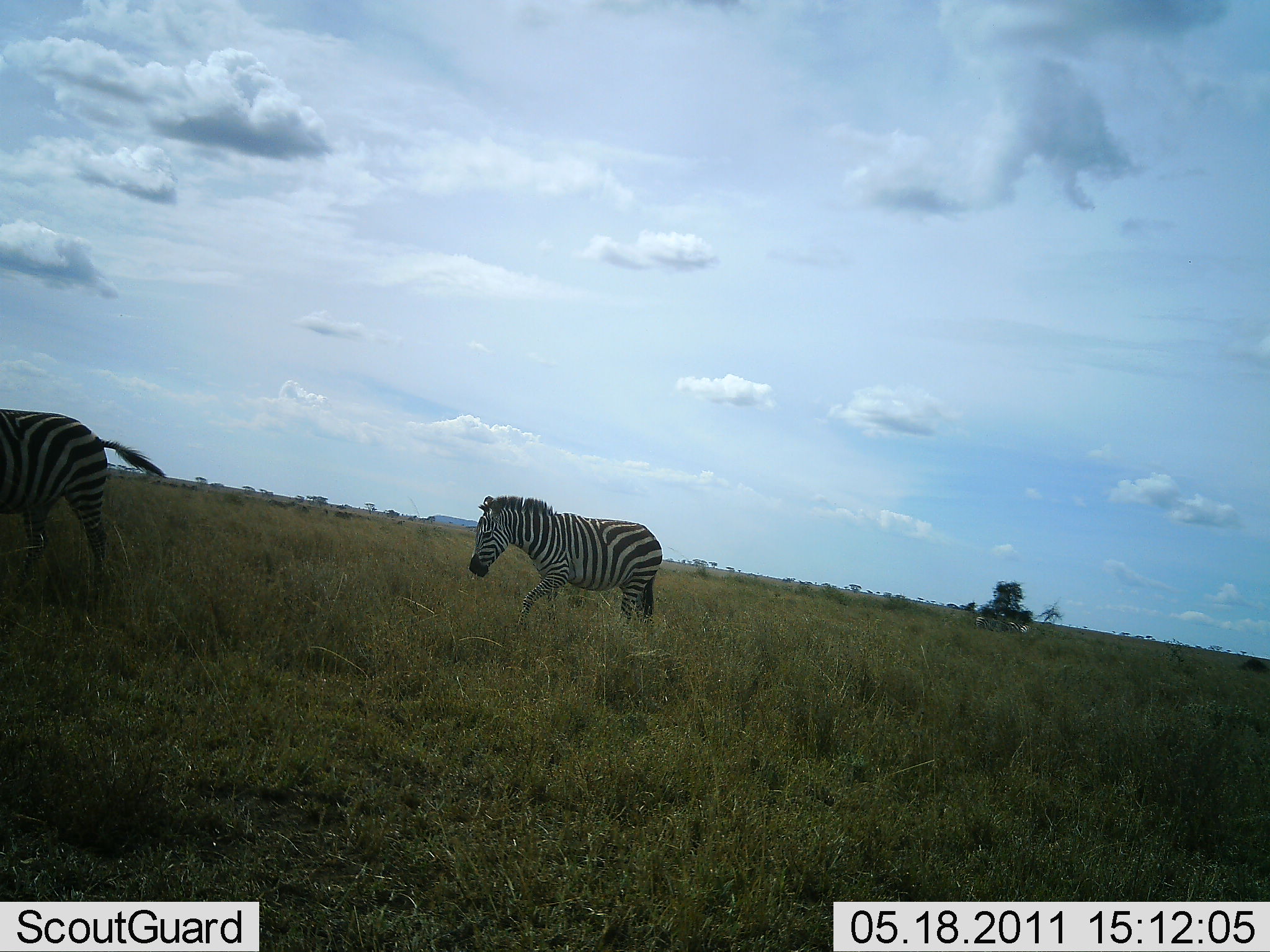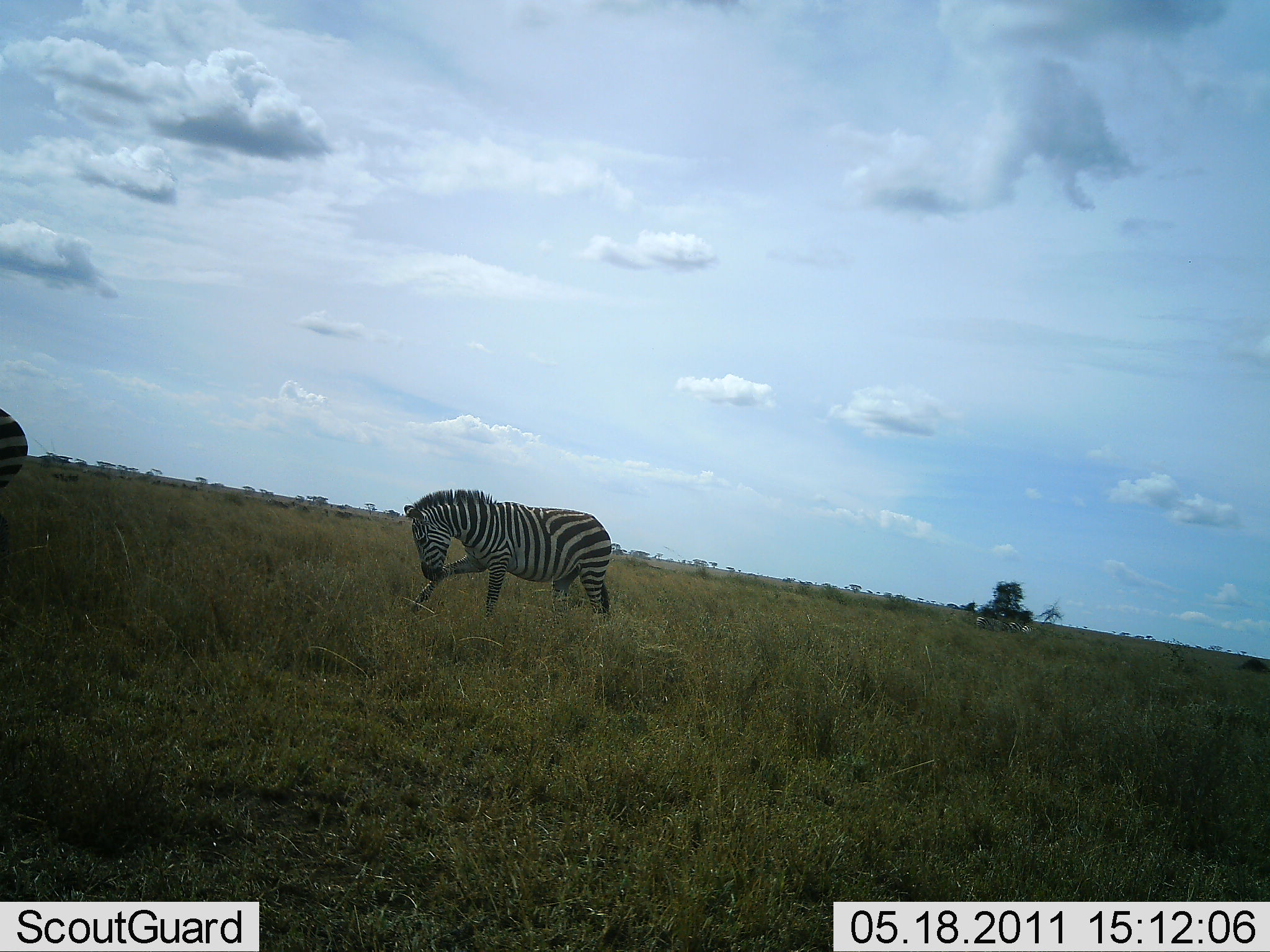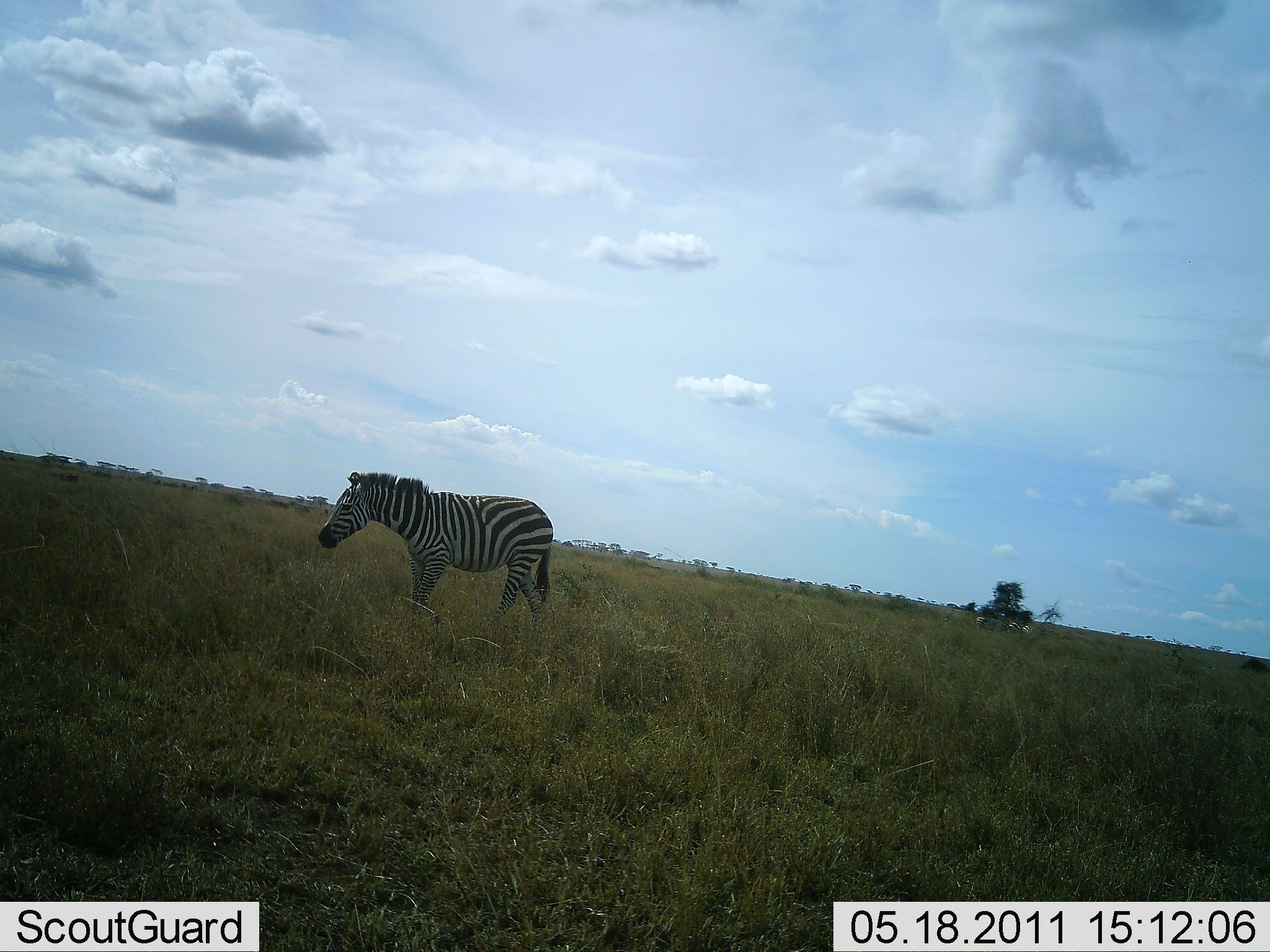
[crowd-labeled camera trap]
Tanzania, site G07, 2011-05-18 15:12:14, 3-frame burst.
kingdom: Animalia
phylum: Chordata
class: Mammalia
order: Perissodactyla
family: Equidae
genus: Equus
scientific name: Equus quagga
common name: plains zebra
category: zebra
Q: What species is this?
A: Zebra (plains zebra) (Equus quagga).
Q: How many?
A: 2.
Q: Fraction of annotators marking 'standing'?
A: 17%.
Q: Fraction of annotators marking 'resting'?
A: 0%.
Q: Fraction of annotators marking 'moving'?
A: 83%.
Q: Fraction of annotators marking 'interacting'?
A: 8%.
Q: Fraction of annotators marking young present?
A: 0%.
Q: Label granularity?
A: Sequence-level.